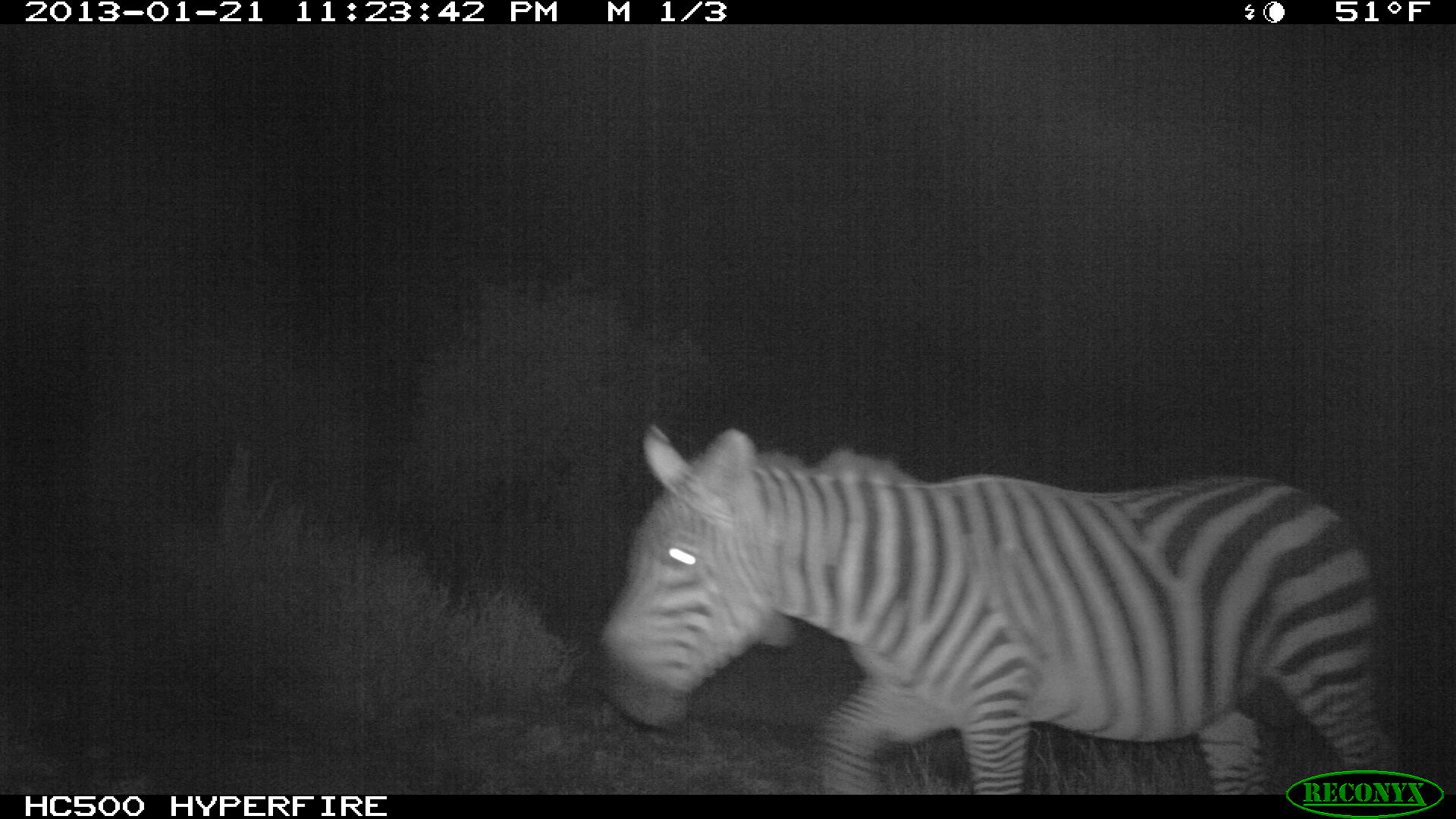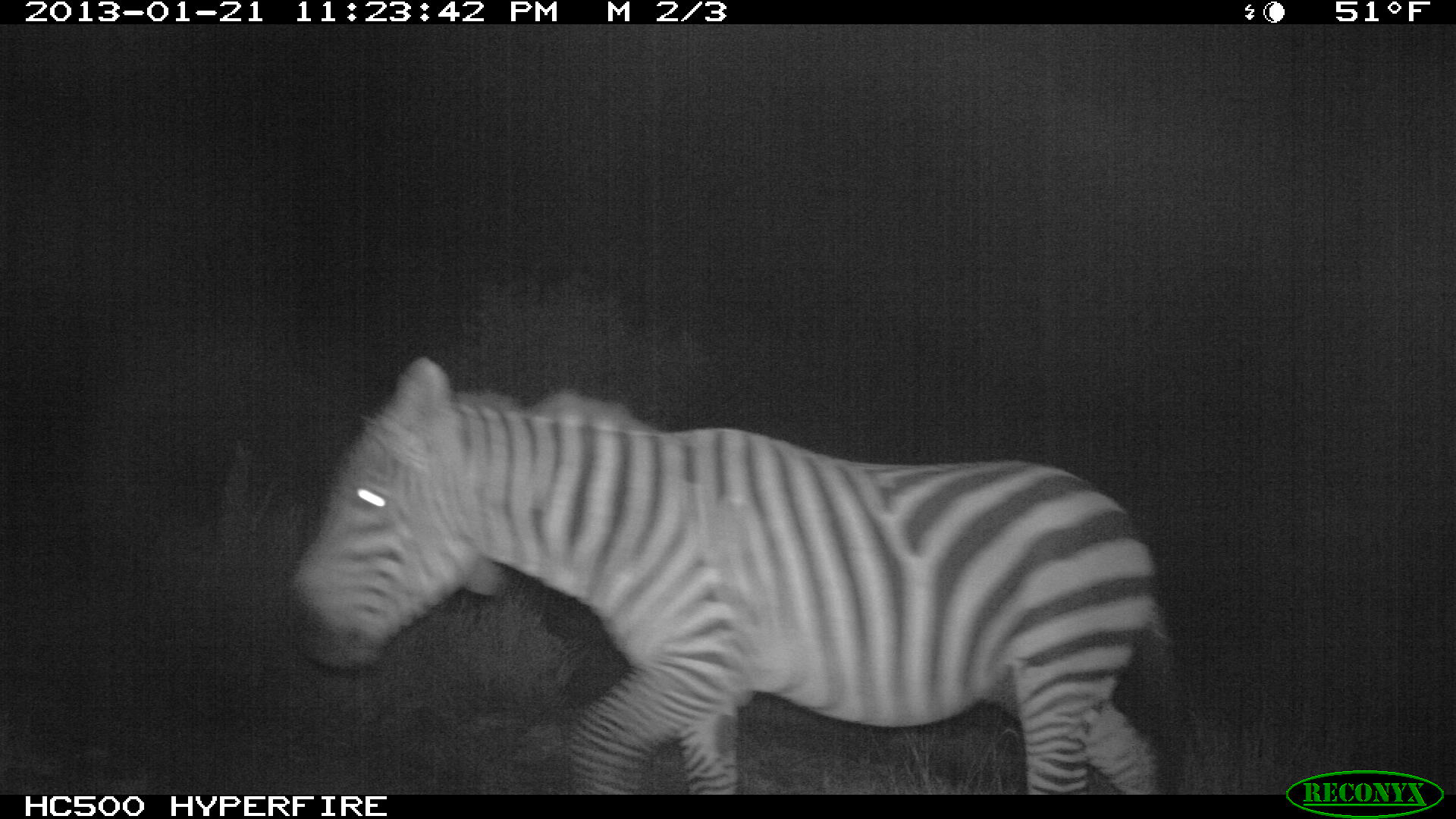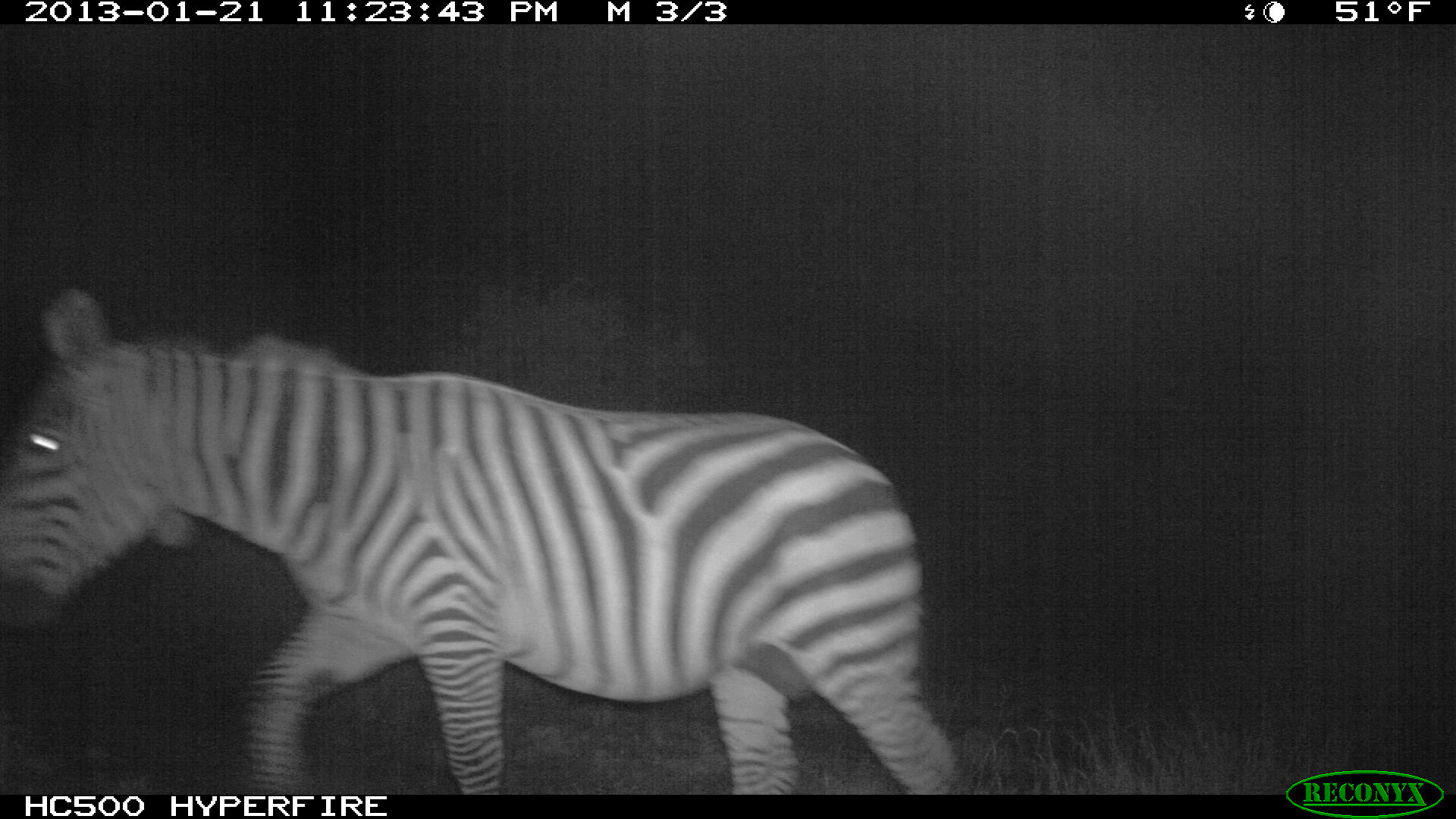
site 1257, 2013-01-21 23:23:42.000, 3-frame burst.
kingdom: Animalia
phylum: Chordata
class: Mammalia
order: Perissodactyla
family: Equidae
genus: Equus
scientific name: Equus quagga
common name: plains zebra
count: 1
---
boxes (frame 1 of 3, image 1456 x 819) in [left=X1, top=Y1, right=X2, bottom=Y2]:
equus quagga: [left=607, top=422, right=1402, bottom=790]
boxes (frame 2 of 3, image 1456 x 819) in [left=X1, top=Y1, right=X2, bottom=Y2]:
equus quagga: [left=293, top=354, right=1183, bottom=792]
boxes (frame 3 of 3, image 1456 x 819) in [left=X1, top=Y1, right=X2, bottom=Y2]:
equus quagga: [left=0, top=283, right=956, bottom=792]